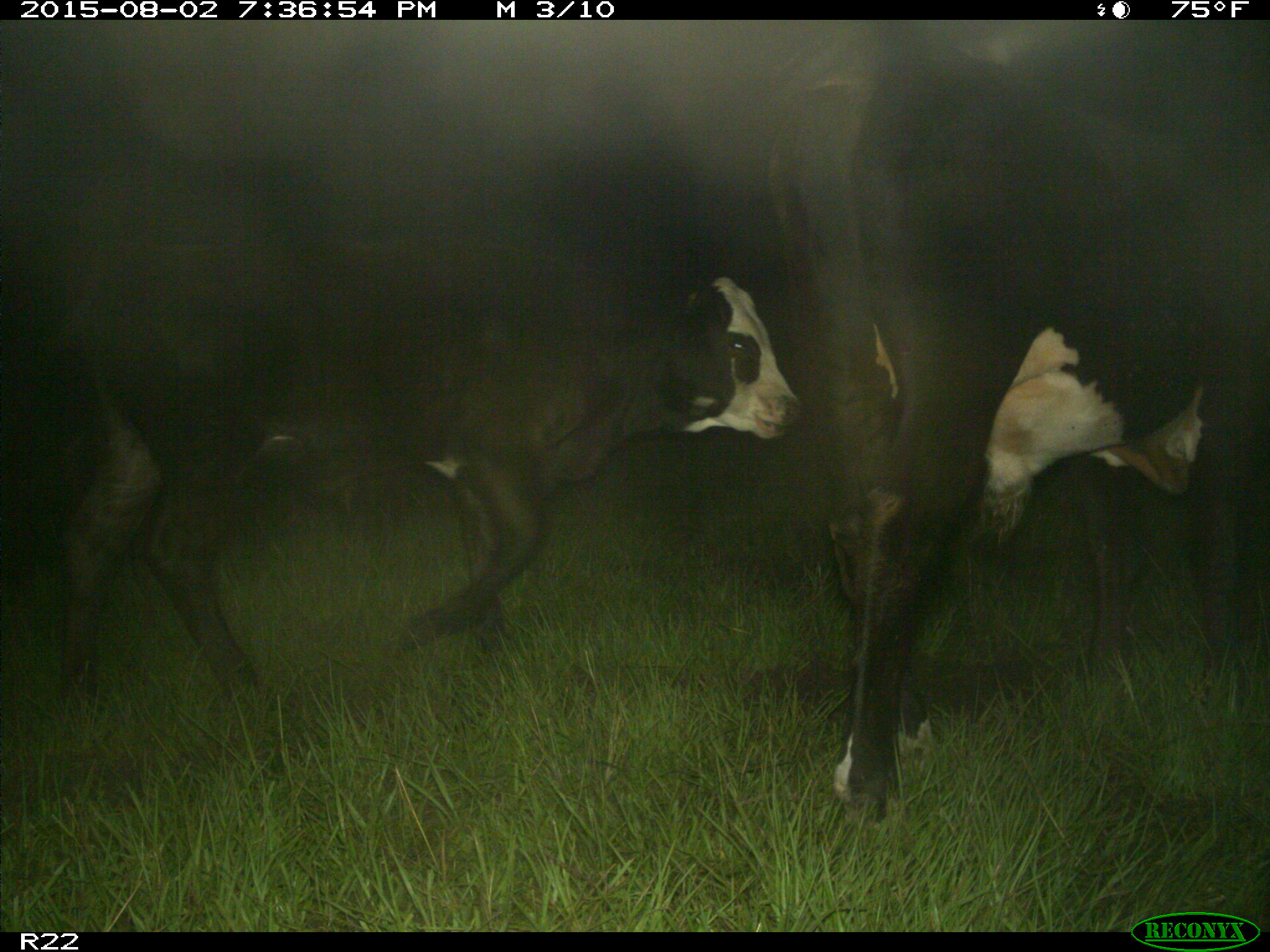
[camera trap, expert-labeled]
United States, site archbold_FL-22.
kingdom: Animalia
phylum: Chordata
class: Mammalia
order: Artiodactyla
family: Bovidae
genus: Bos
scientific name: Bos taurus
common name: domestic cow